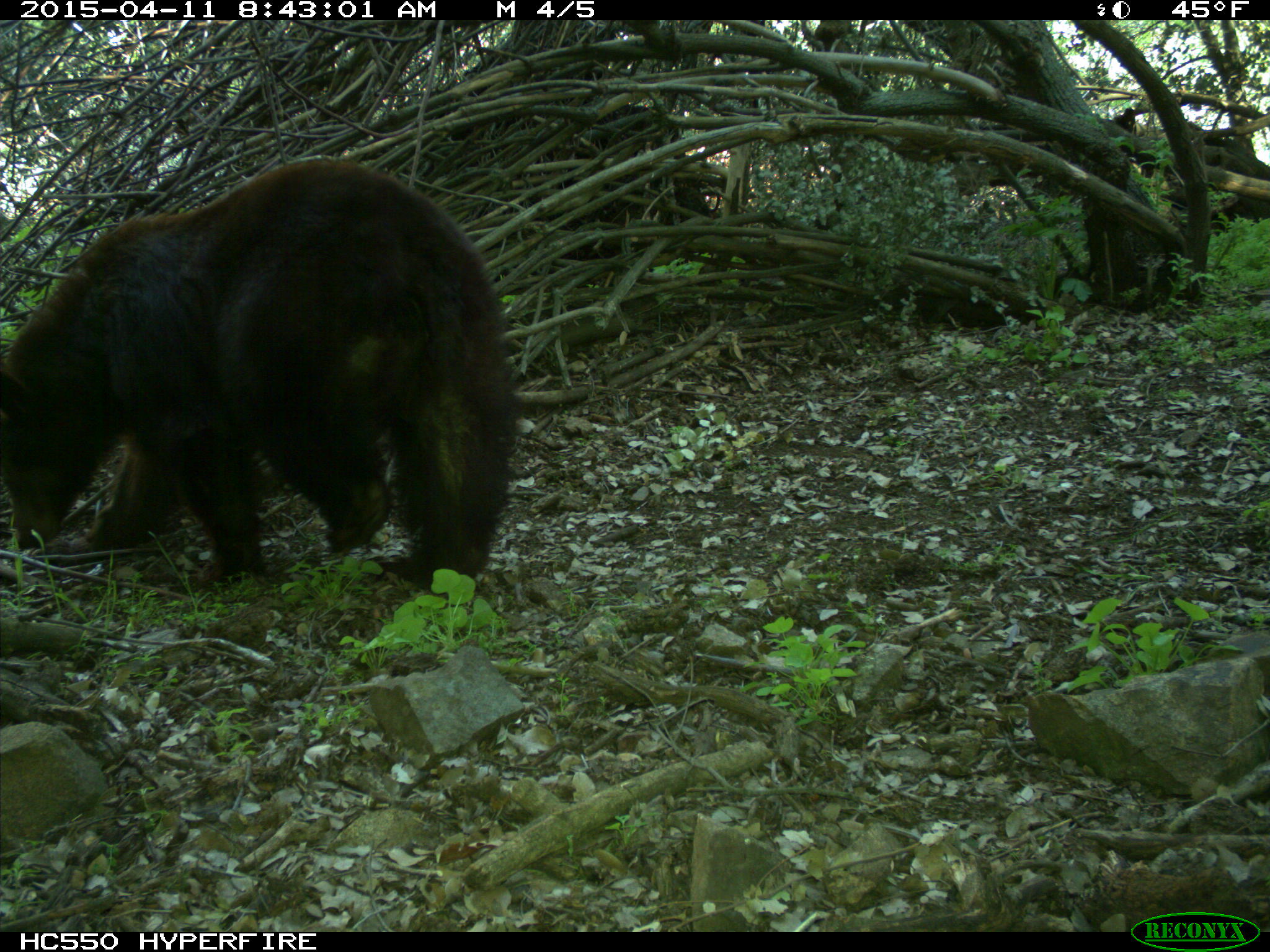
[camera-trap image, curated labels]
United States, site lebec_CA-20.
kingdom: Animalia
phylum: Chordata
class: Mammalia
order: Carnivora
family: Ursidae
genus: Ursus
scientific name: Ursus americanus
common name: american black bear